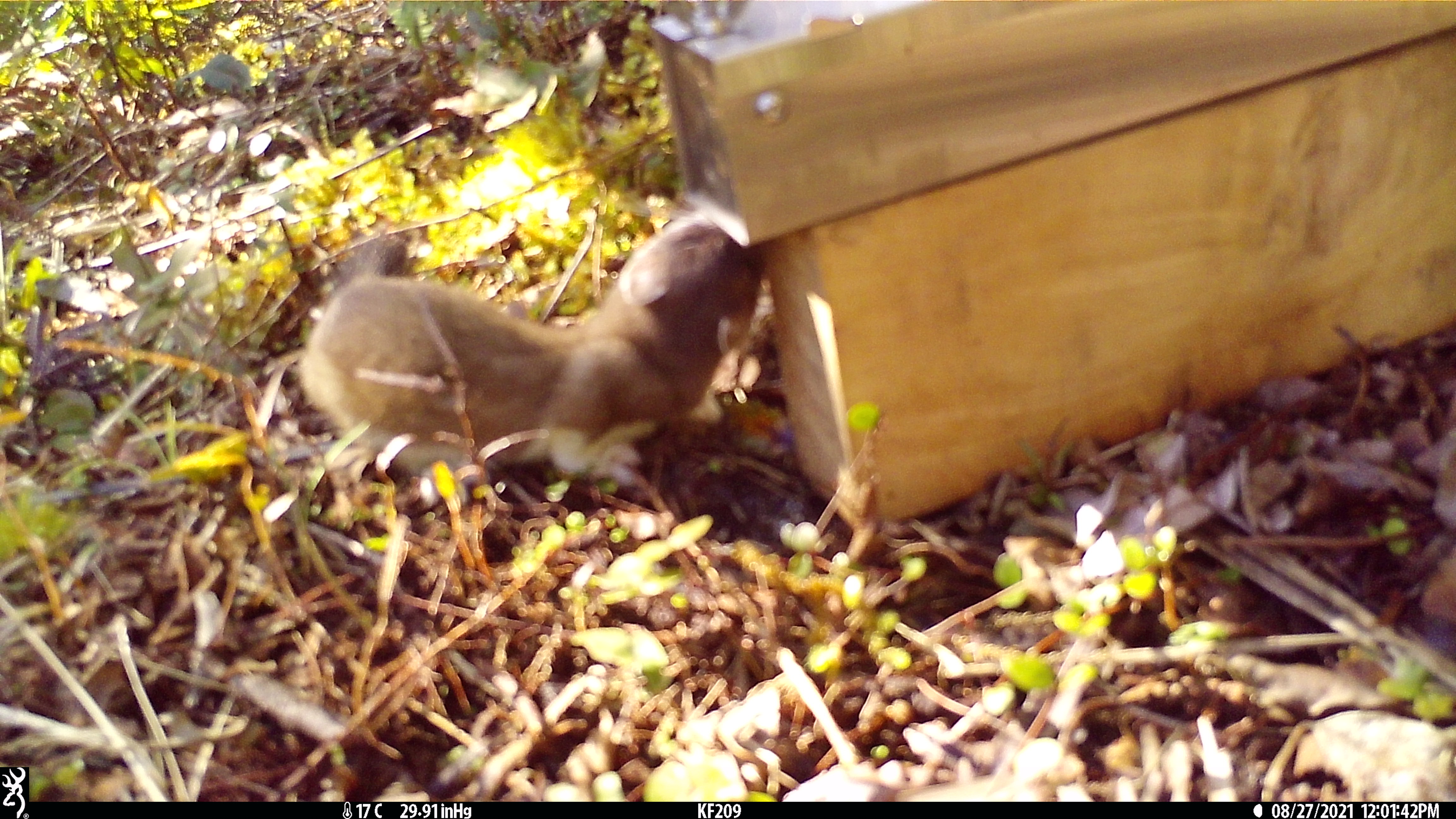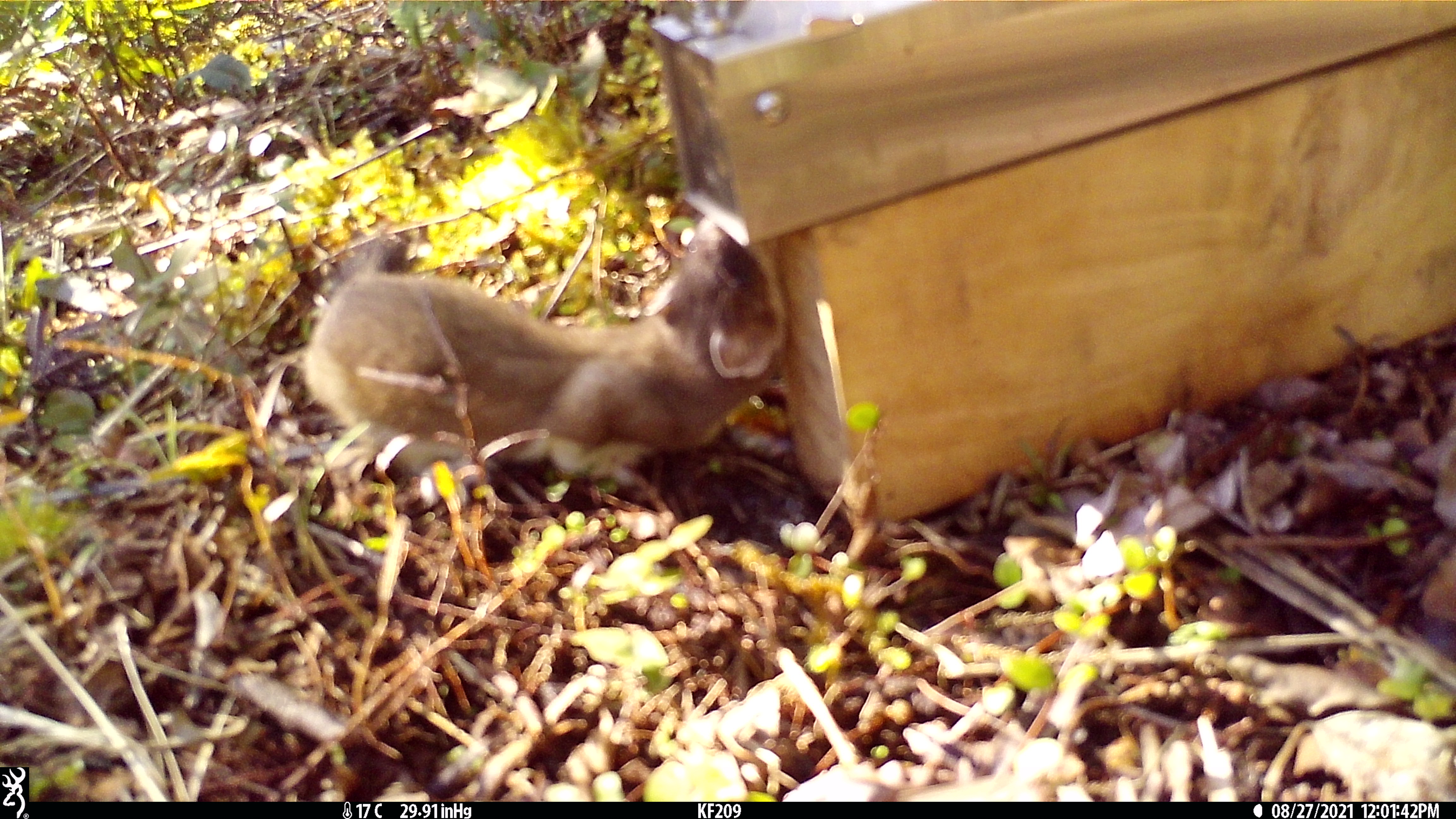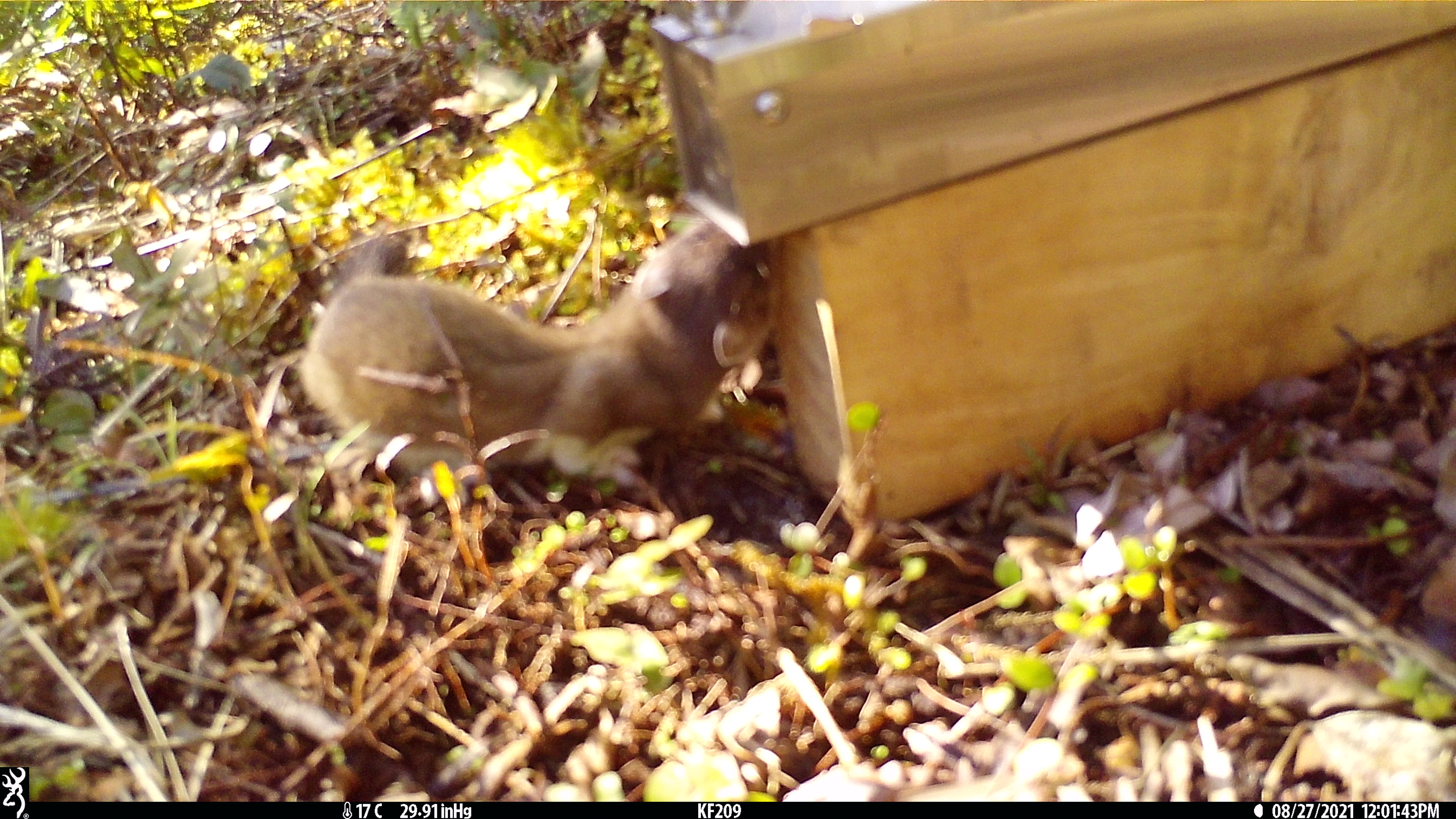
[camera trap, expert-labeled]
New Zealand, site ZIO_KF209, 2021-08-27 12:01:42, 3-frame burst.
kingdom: Animalia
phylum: Chordata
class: Mammalia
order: Carnivora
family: Mustelidae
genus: Mustela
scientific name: Mustela erminea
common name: stoat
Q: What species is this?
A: Stoat (Mustela erminea).